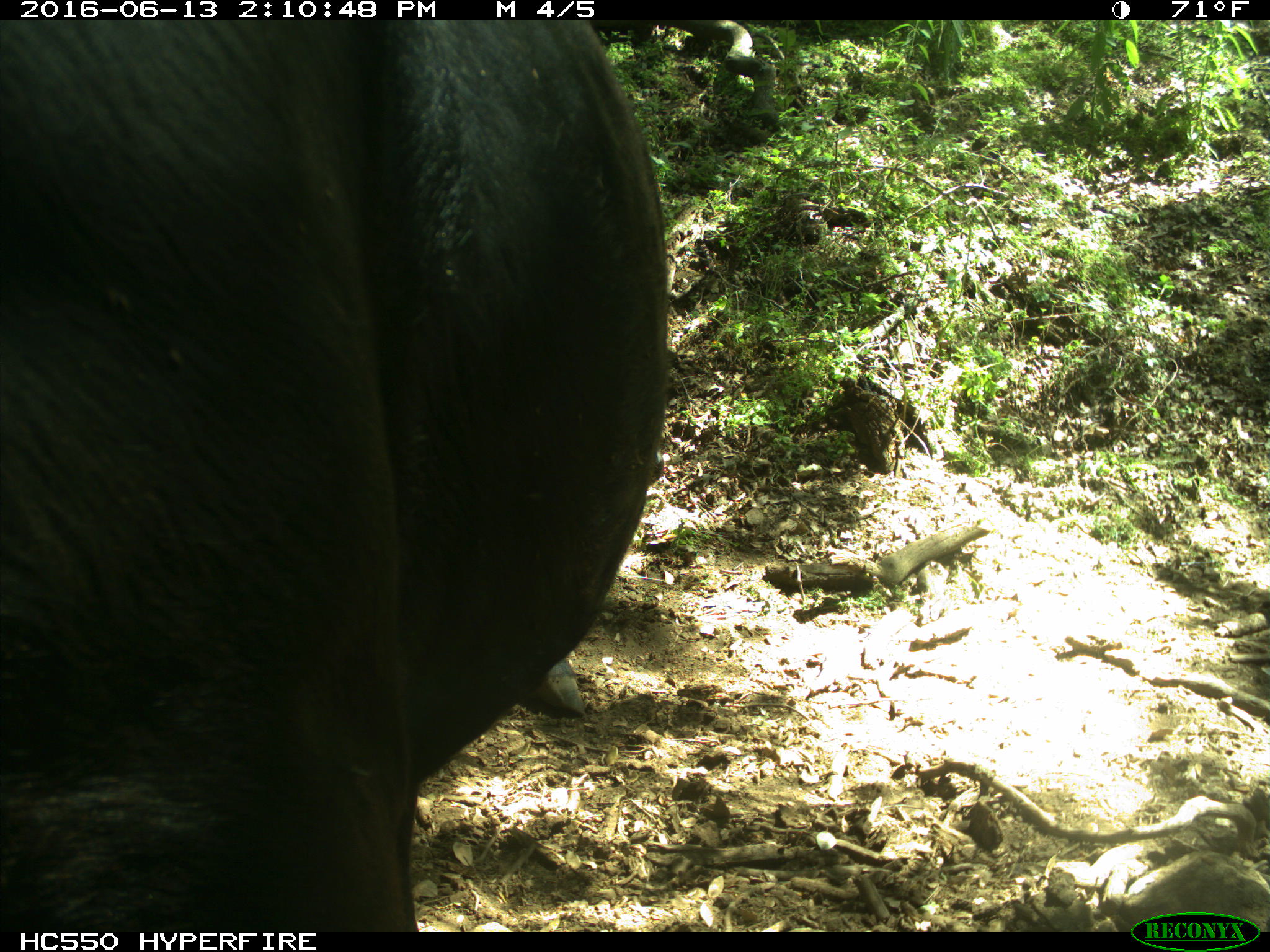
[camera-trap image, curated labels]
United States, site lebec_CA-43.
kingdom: Animalia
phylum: Chordata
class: Mammalia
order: Artiodactyla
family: Bovidae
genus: Bos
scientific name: Bos taurus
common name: domestic cow